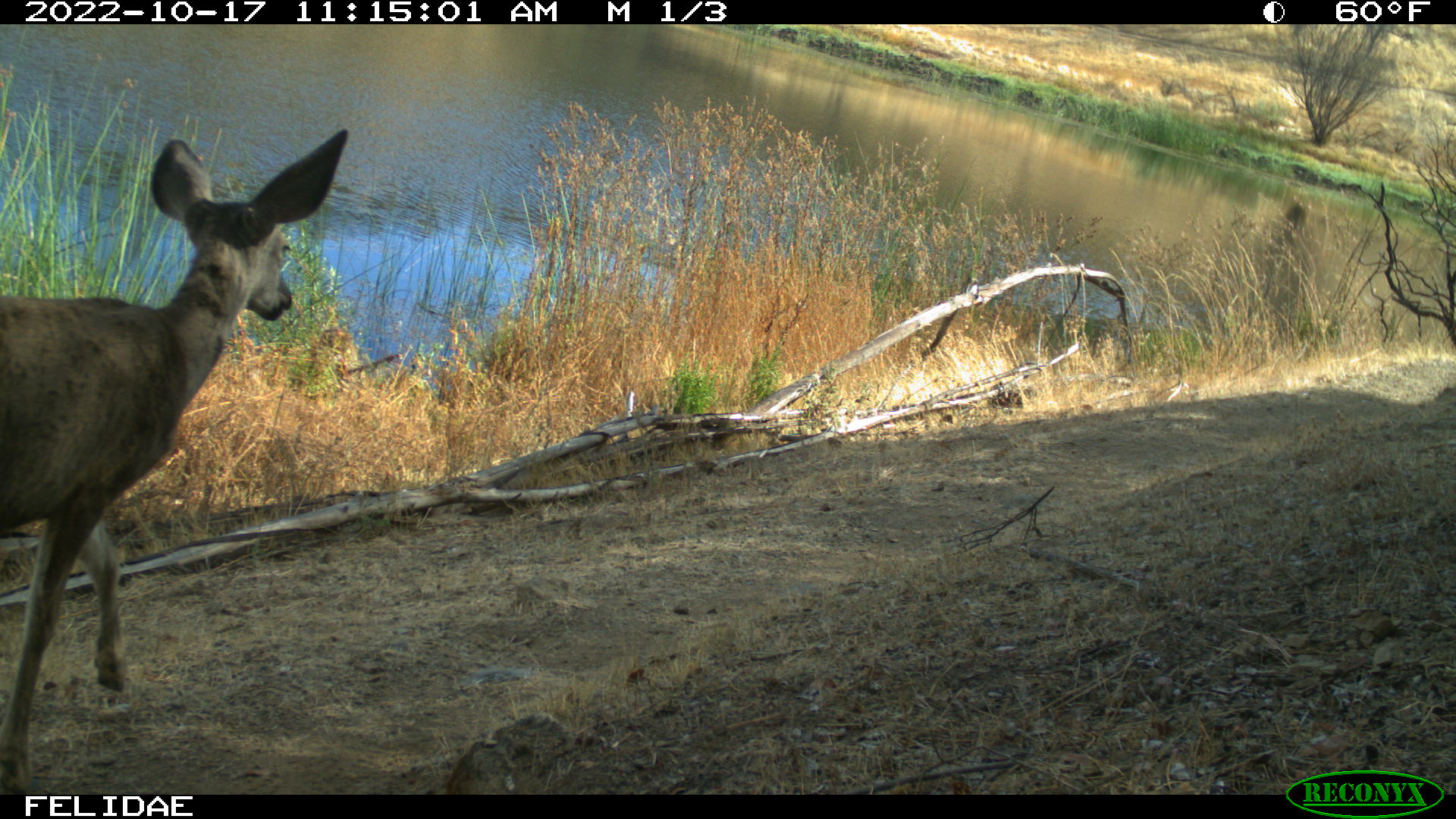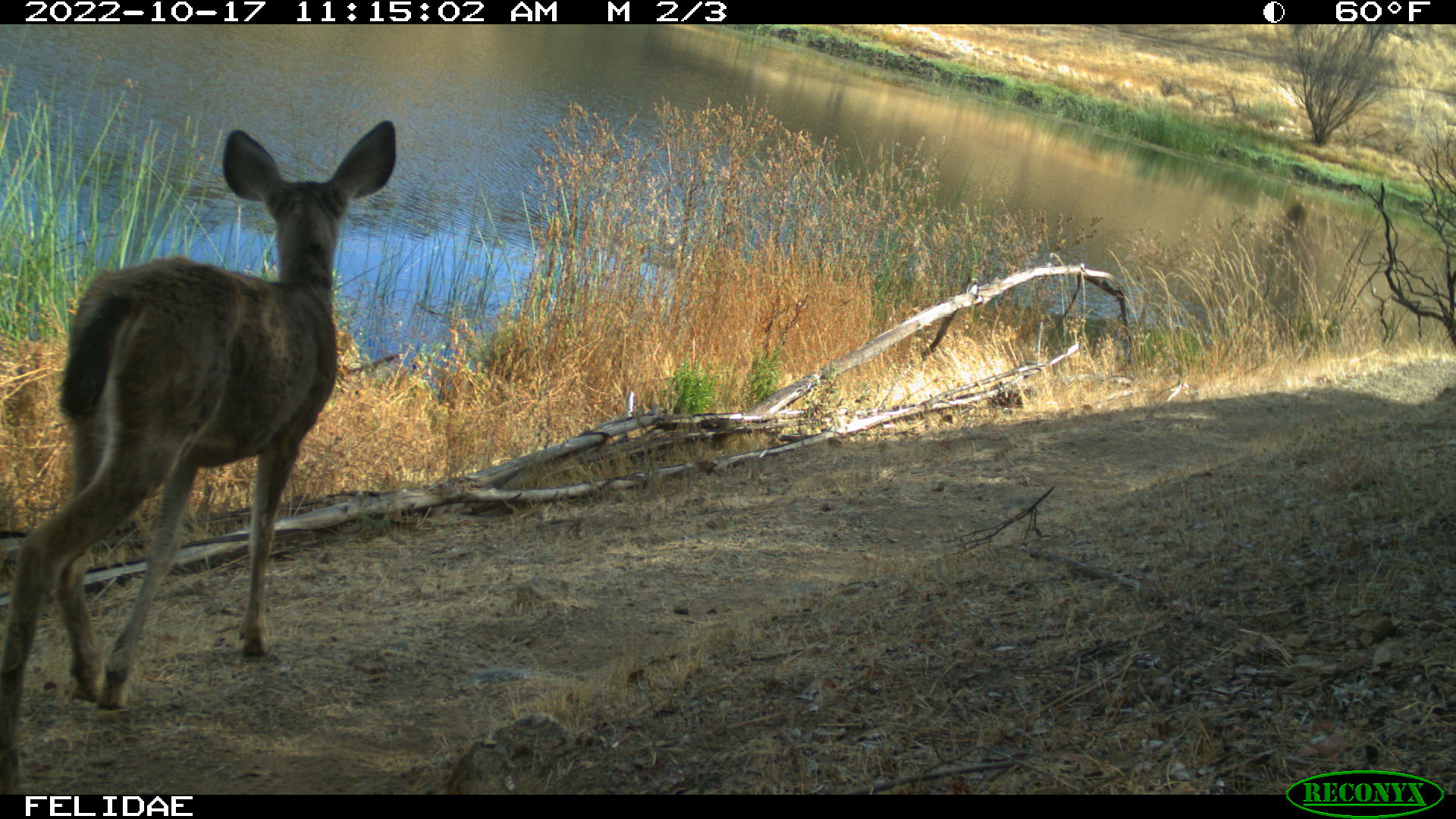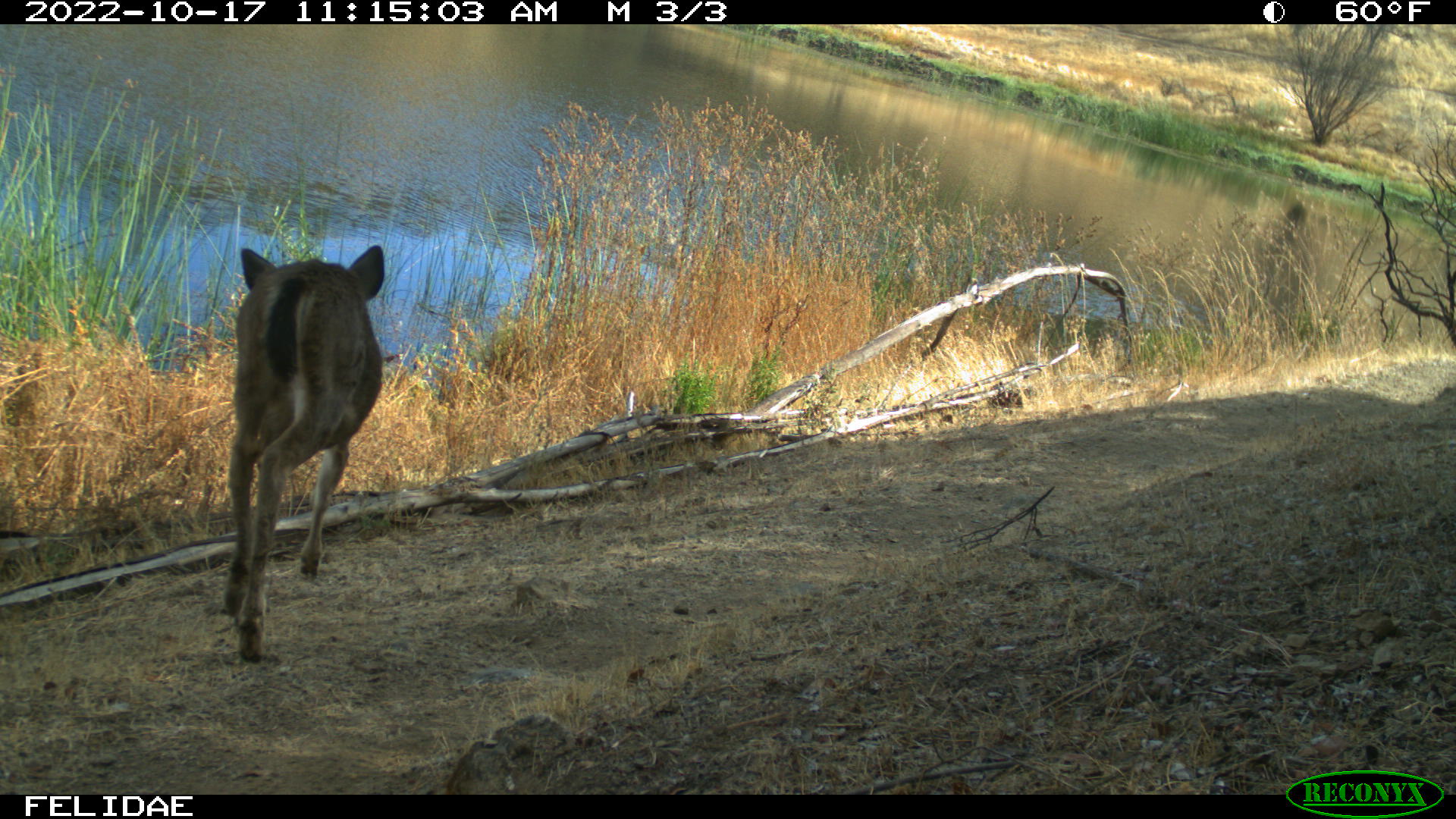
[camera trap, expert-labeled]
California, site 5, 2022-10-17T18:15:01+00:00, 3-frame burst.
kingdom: Animalia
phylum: Chordata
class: Mammalia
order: Artiodactyla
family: Cervidae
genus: Odocoileus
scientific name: Odocoileus hemionus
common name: mule deer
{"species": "mule deer (Odocoileus hemionus)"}